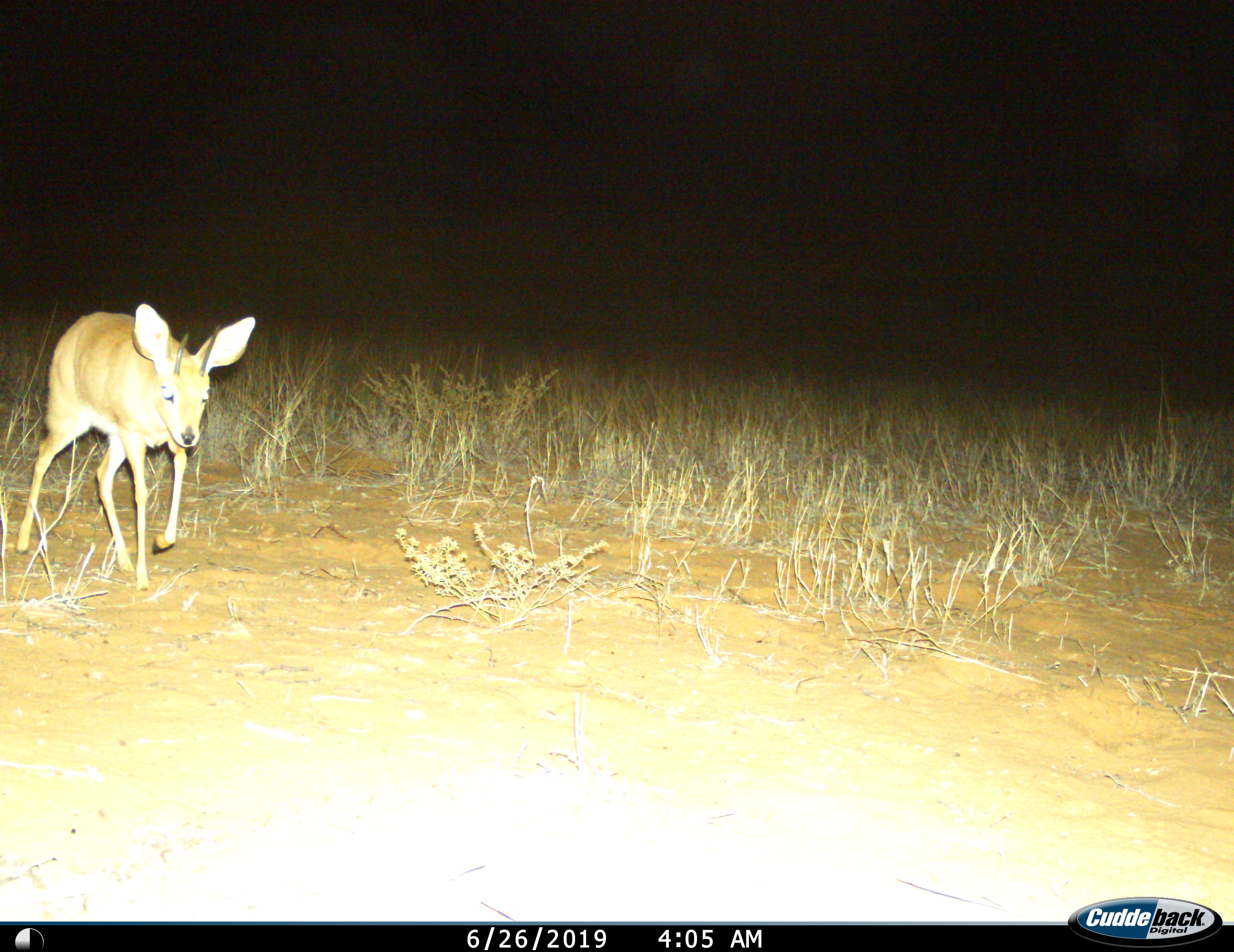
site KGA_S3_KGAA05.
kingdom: Animalia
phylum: Chordata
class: Mammalia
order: Artiodactyla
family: Bovidae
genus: Raphicerus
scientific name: Raphicerus campestris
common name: steenbok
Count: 1.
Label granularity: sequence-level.